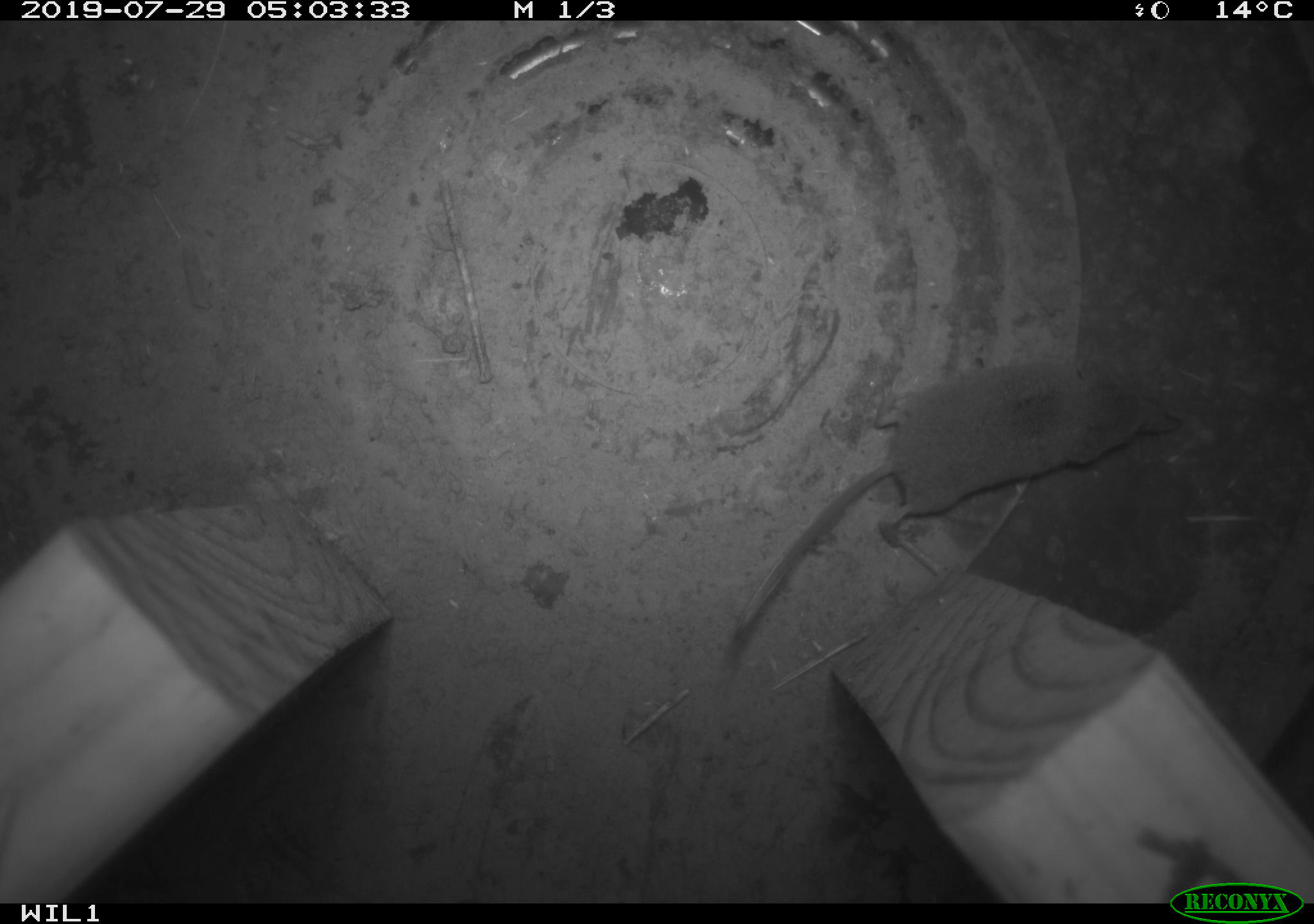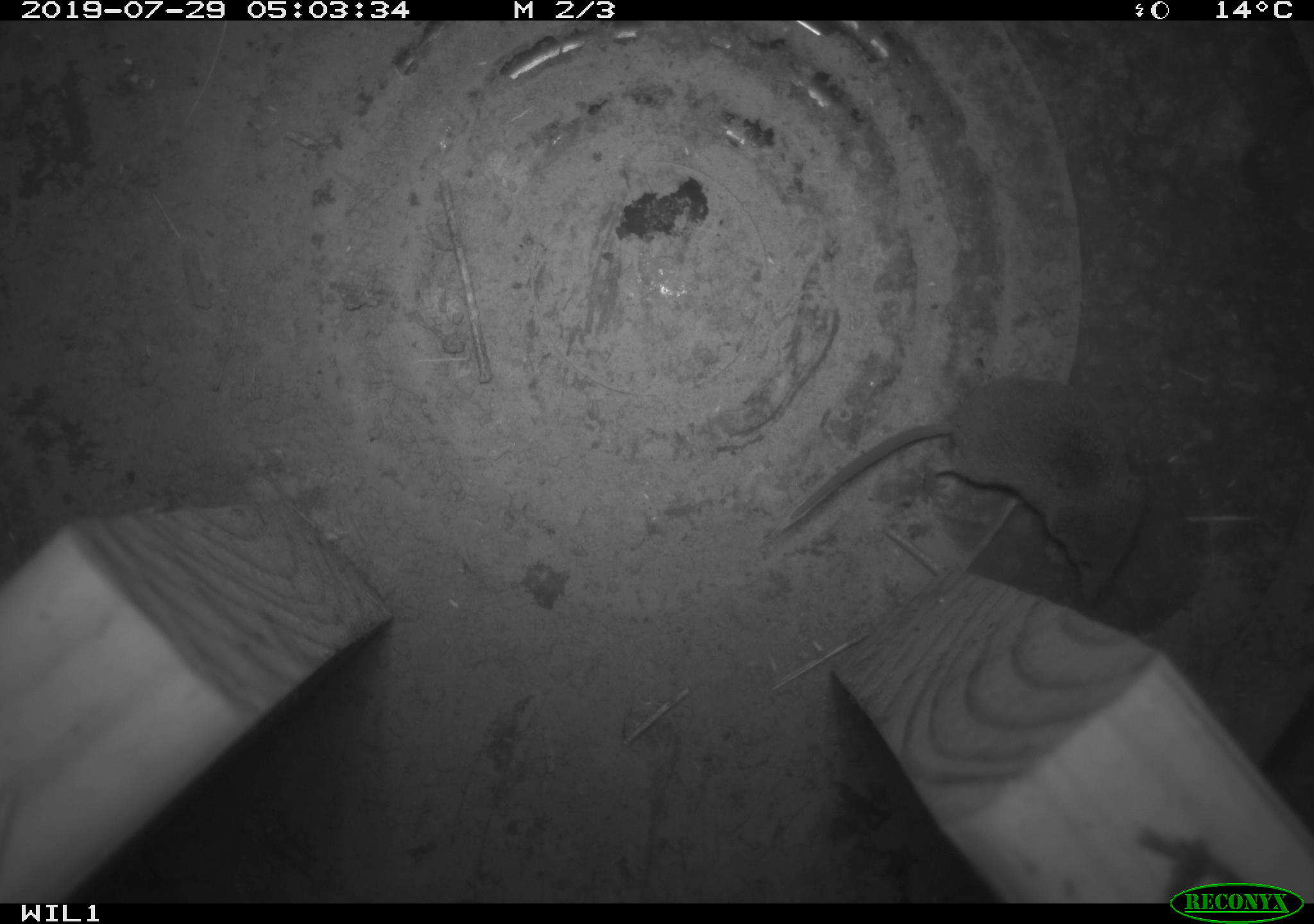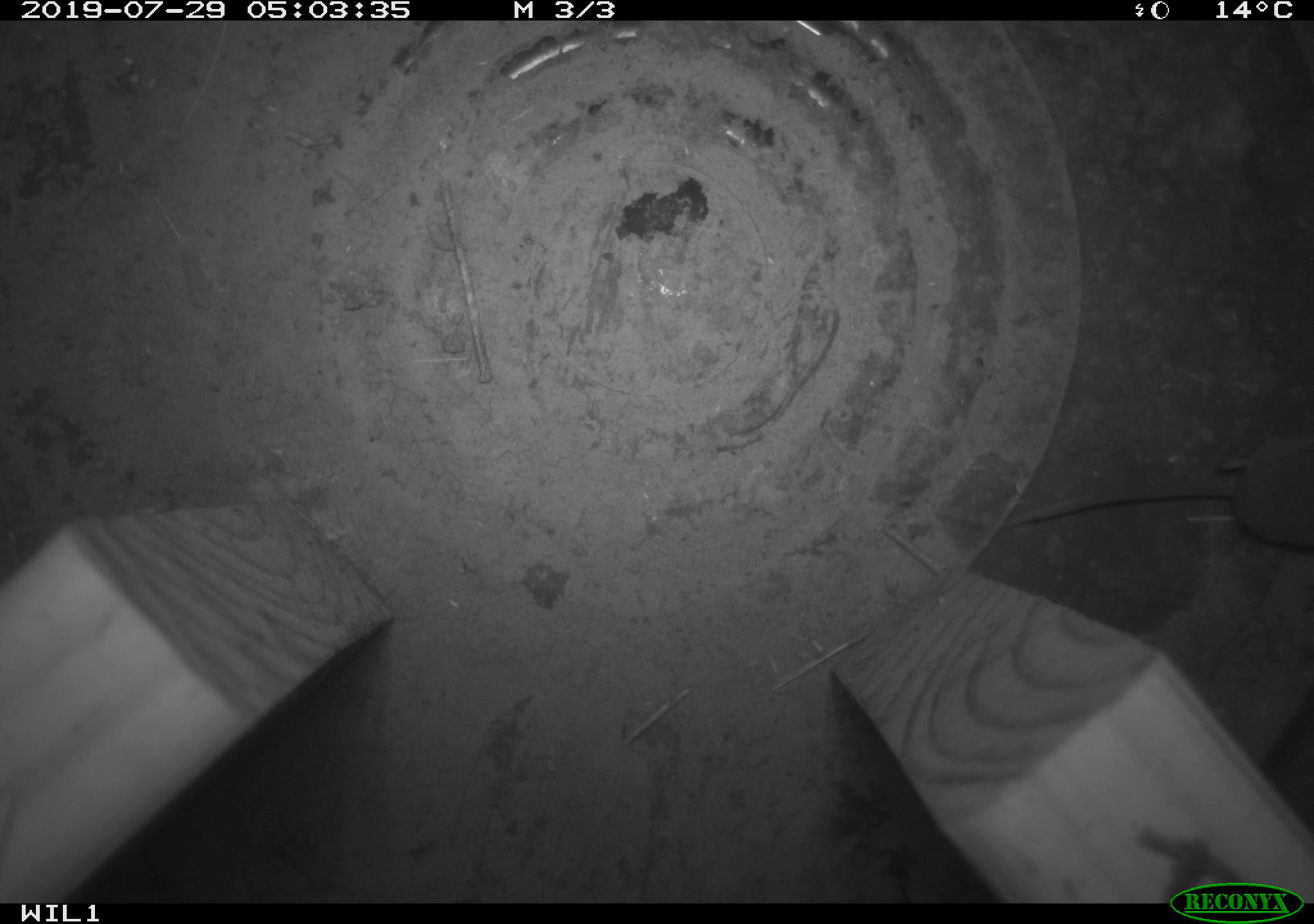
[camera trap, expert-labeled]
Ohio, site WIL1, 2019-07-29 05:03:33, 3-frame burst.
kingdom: Animalia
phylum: Chordata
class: Mammalia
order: Eulipotyphla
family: Soricidae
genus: Sorex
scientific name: Sorex cinereus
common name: masked shrew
Masked shrew (Sorex cinereus).